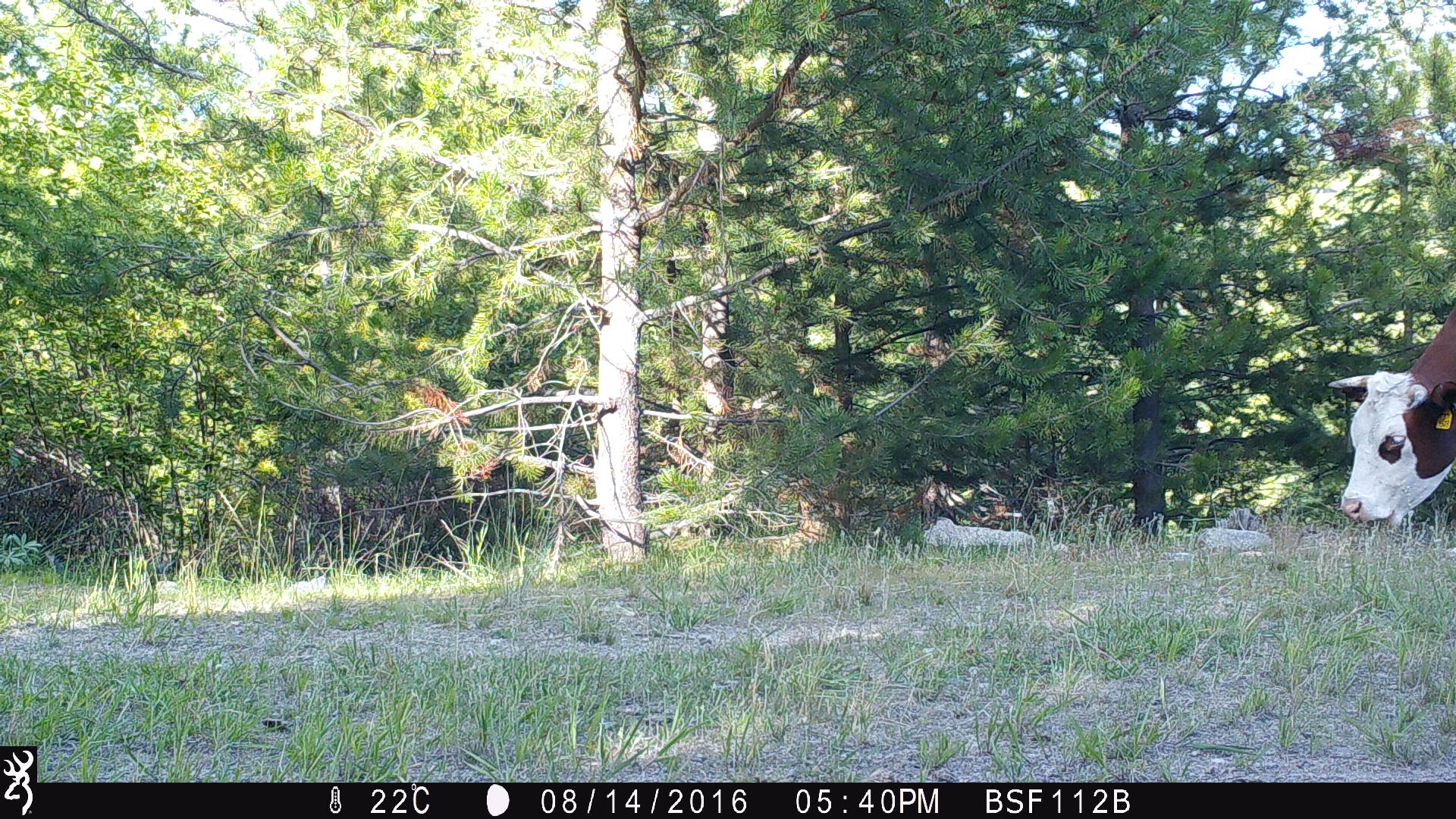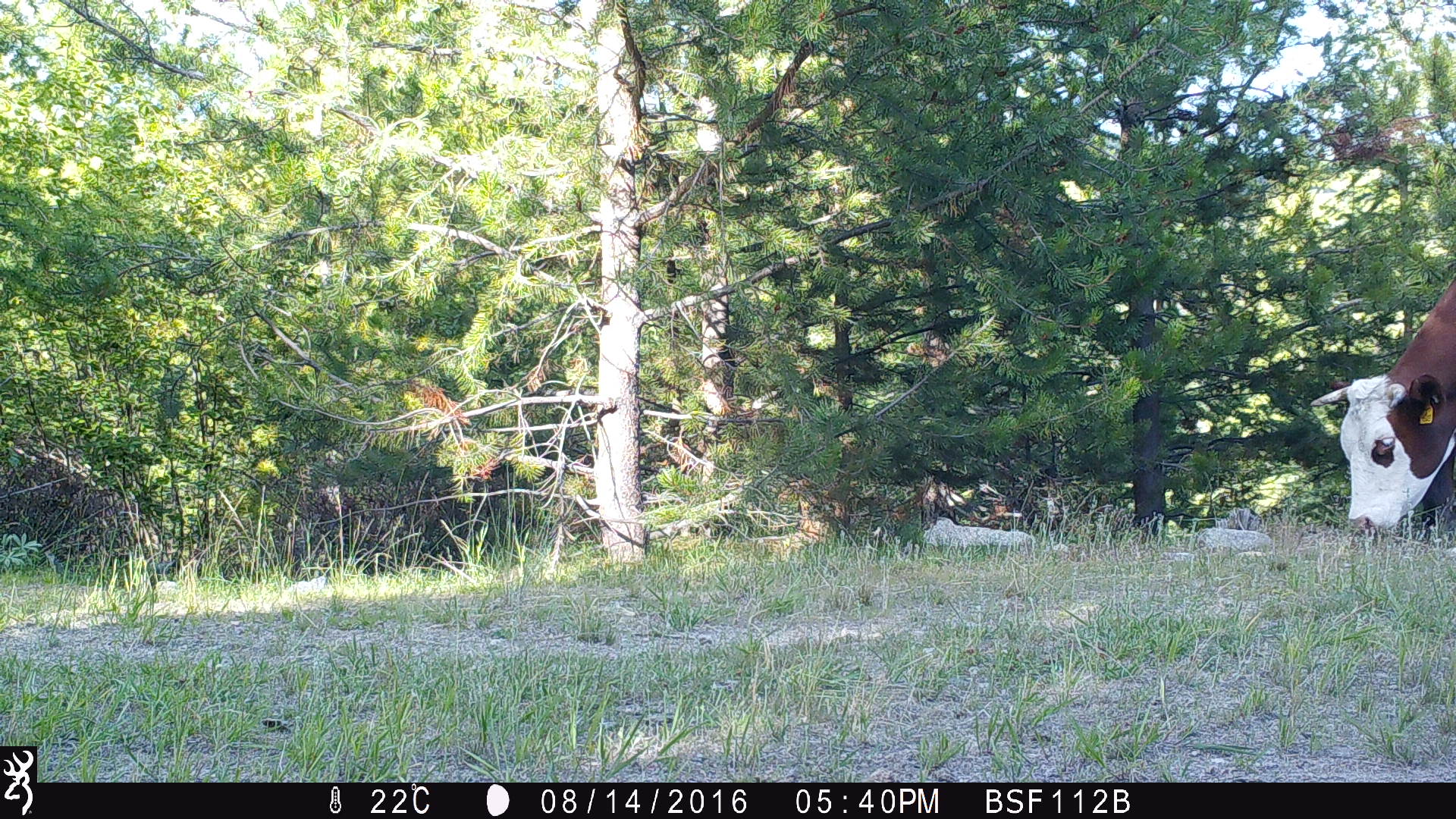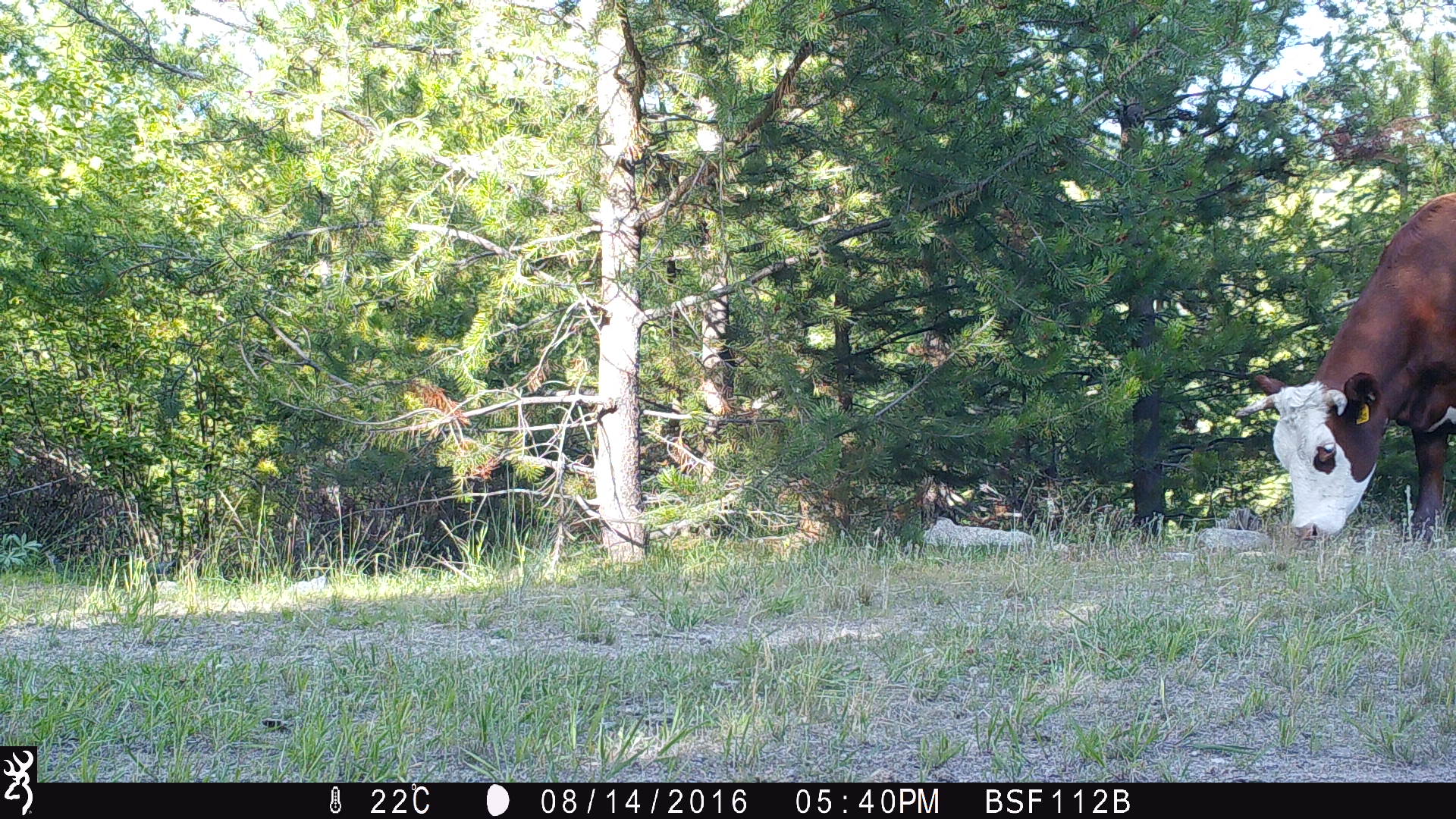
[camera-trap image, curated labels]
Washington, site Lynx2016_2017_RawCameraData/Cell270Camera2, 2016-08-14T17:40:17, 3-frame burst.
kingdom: Animalia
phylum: Chordata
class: Mammalia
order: Artiodactyla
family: Bovidae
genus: Bos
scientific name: Bos taurus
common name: domestic cattle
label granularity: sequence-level